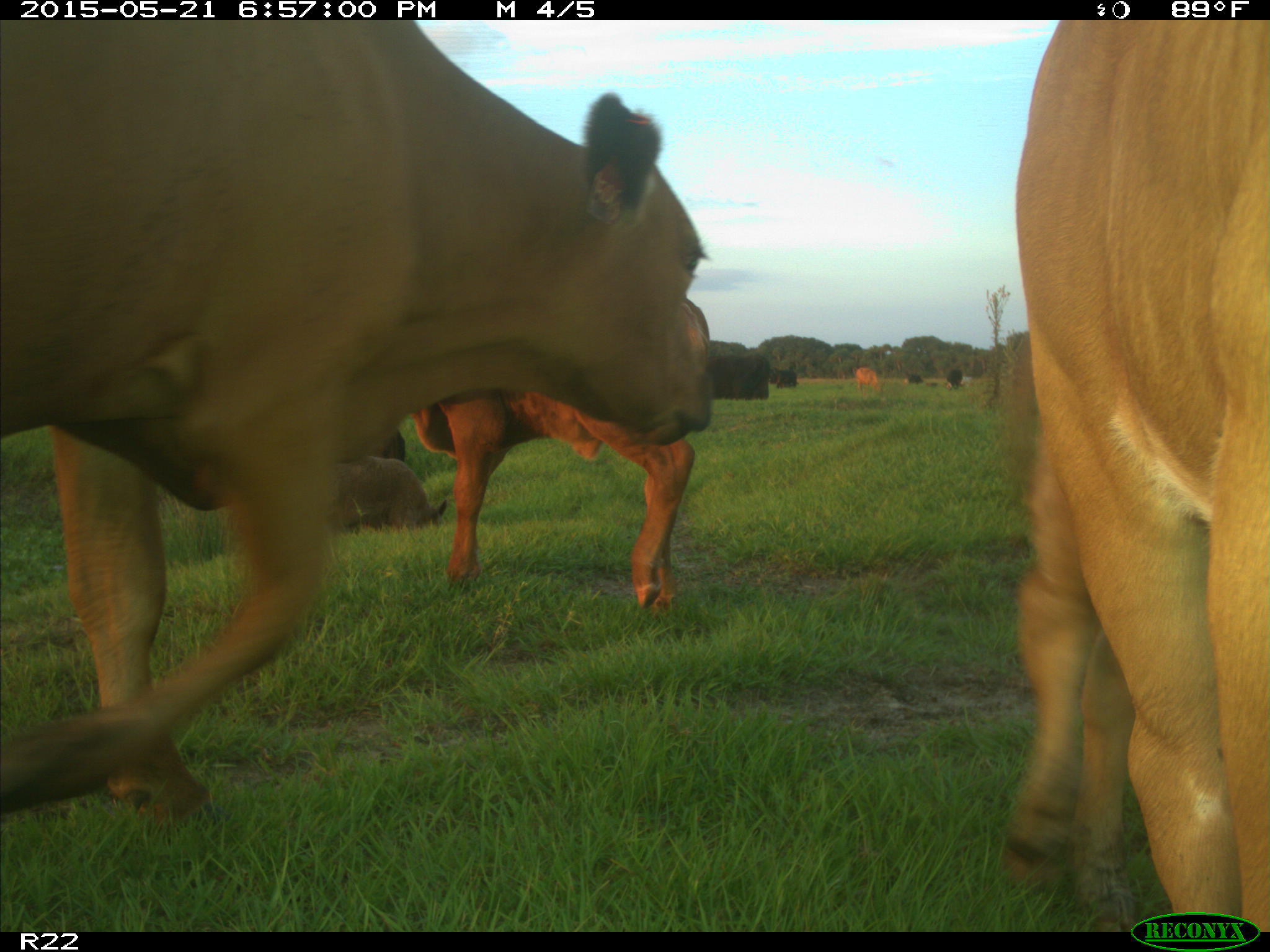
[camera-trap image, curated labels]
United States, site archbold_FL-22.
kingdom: Animalia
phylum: Chordata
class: Mammalia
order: Artiodactyla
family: Bovidae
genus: Bos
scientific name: Bos taurus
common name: domestic cow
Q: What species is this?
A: Bos taurus (domestic cow).